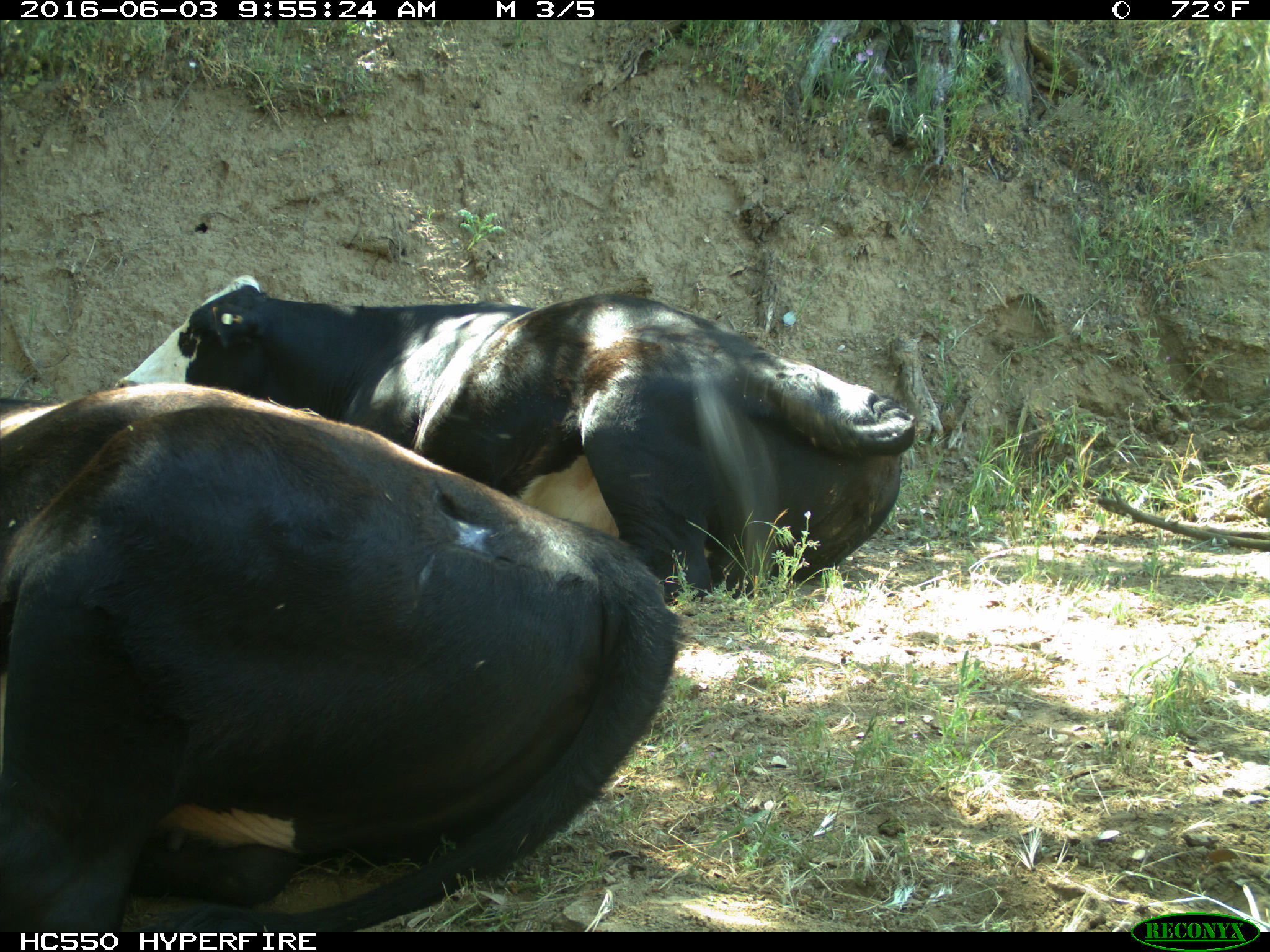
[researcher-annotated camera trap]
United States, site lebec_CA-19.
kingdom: Animalia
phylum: Chordata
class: Mammalia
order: Artiodactyla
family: Bovidae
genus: Bos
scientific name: Bos taurus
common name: domestic cow